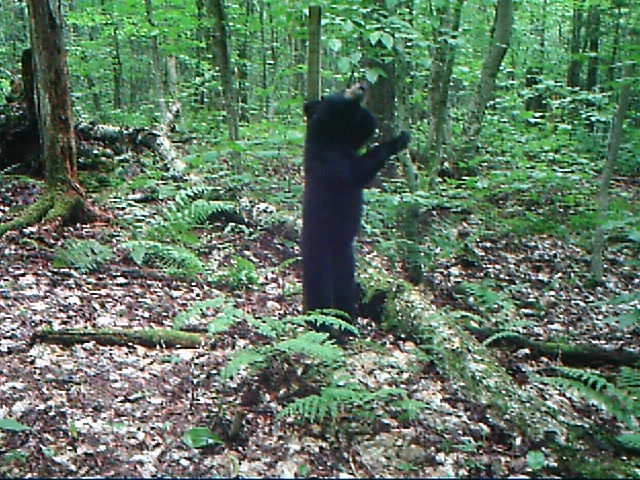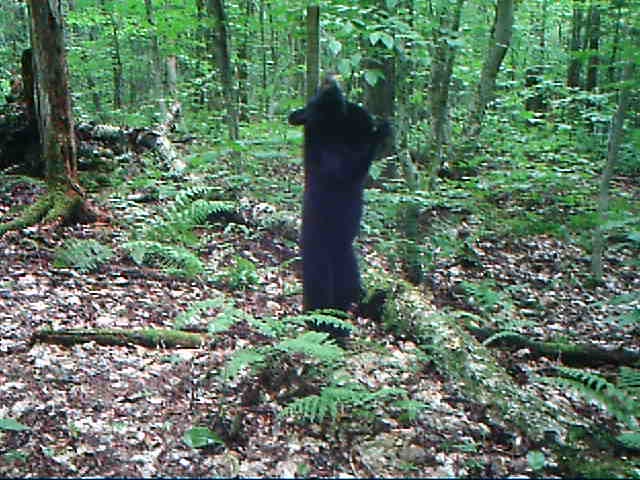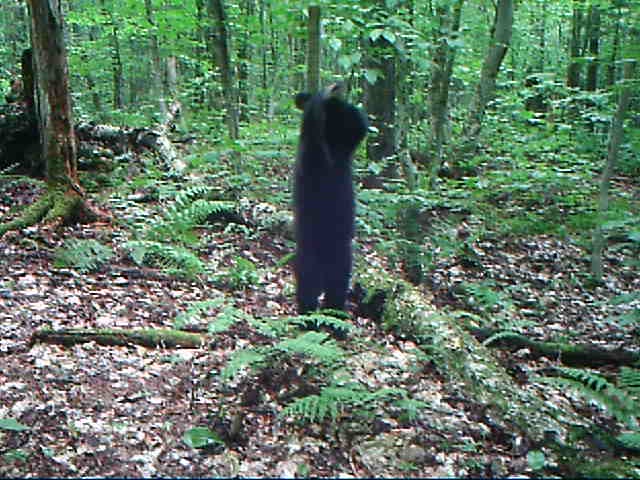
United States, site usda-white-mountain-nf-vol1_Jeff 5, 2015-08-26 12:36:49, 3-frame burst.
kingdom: Animalia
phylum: Chordata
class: Mammalia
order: Carnivora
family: Ursidae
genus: Ursus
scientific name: Ursus americanus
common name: black bear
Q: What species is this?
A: Black bear (Ursus americanus).